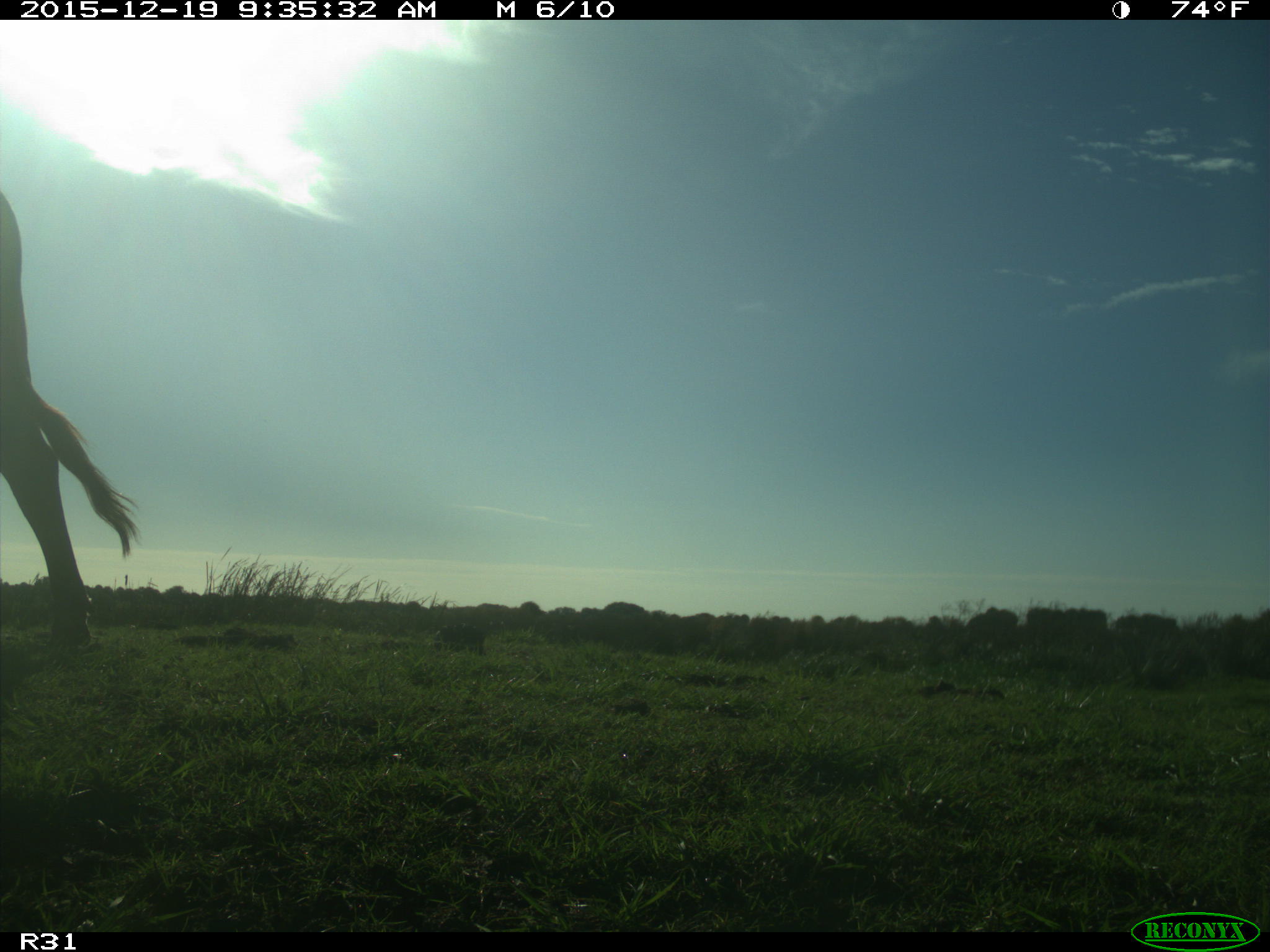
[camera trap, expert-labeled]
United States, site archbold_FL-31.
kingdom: Animalia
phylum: Chordata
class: Mammalia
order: Artiodactyla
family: Bovidae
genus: Bos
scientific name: Bos taurus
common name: domestic cow